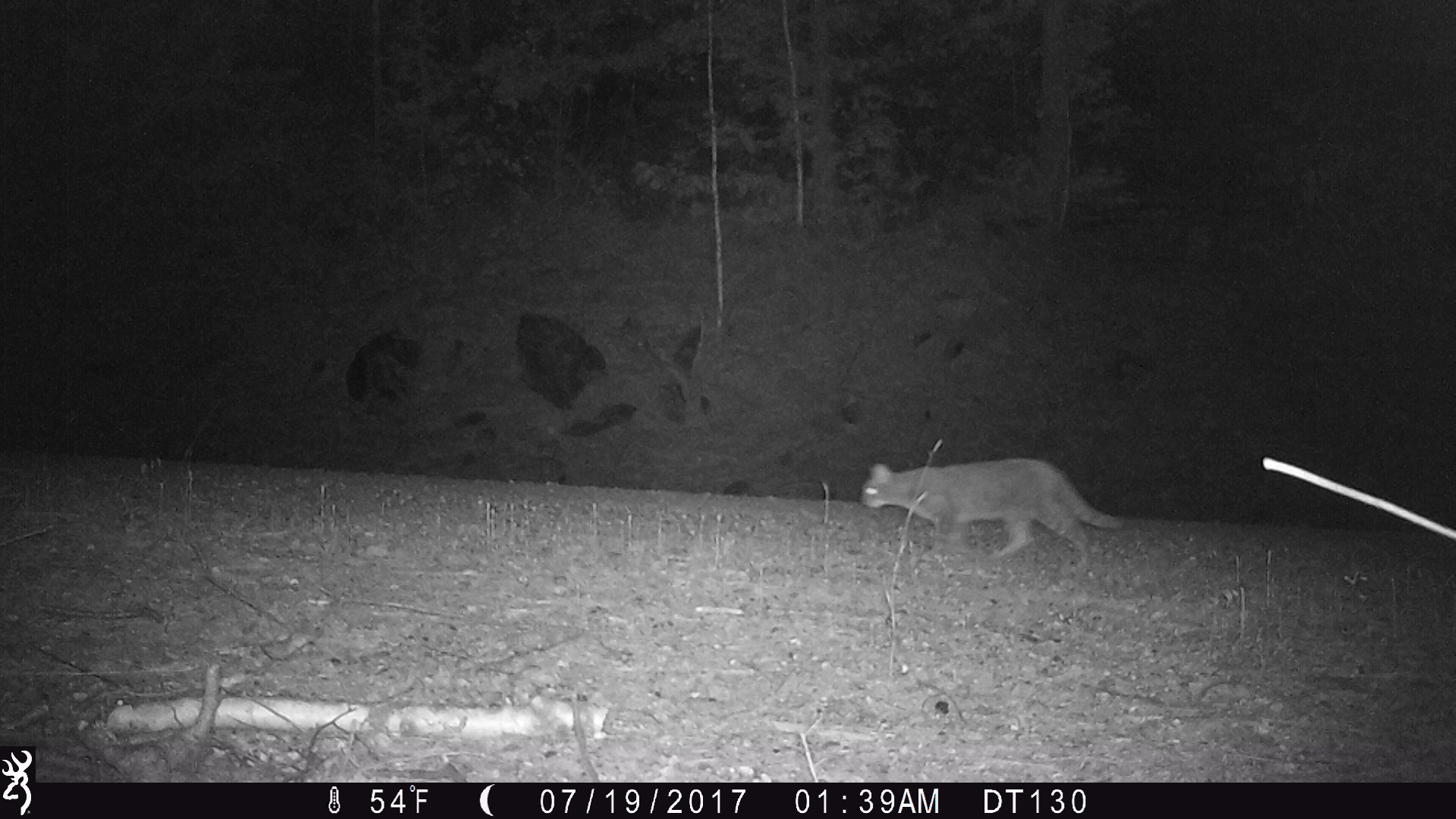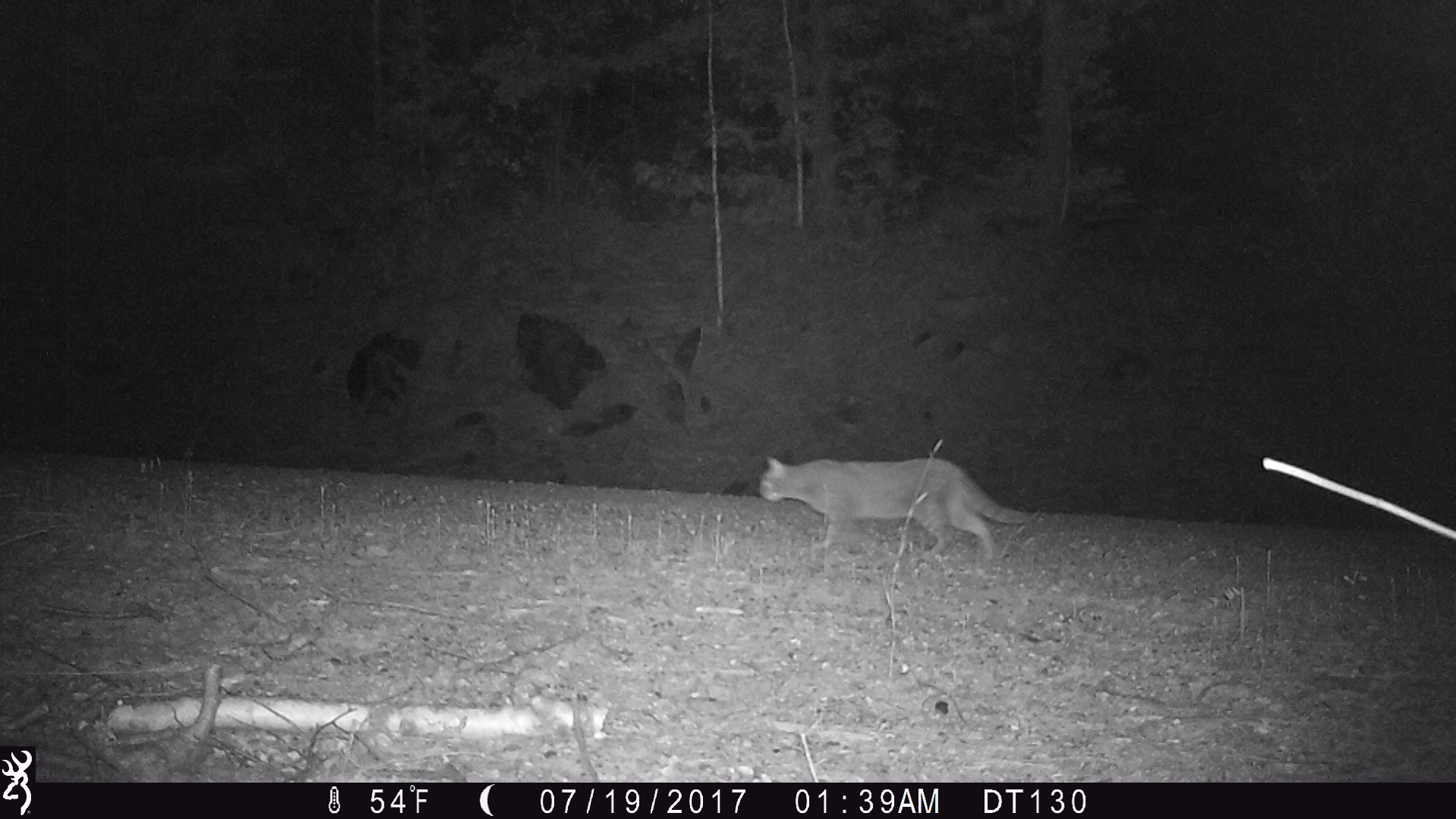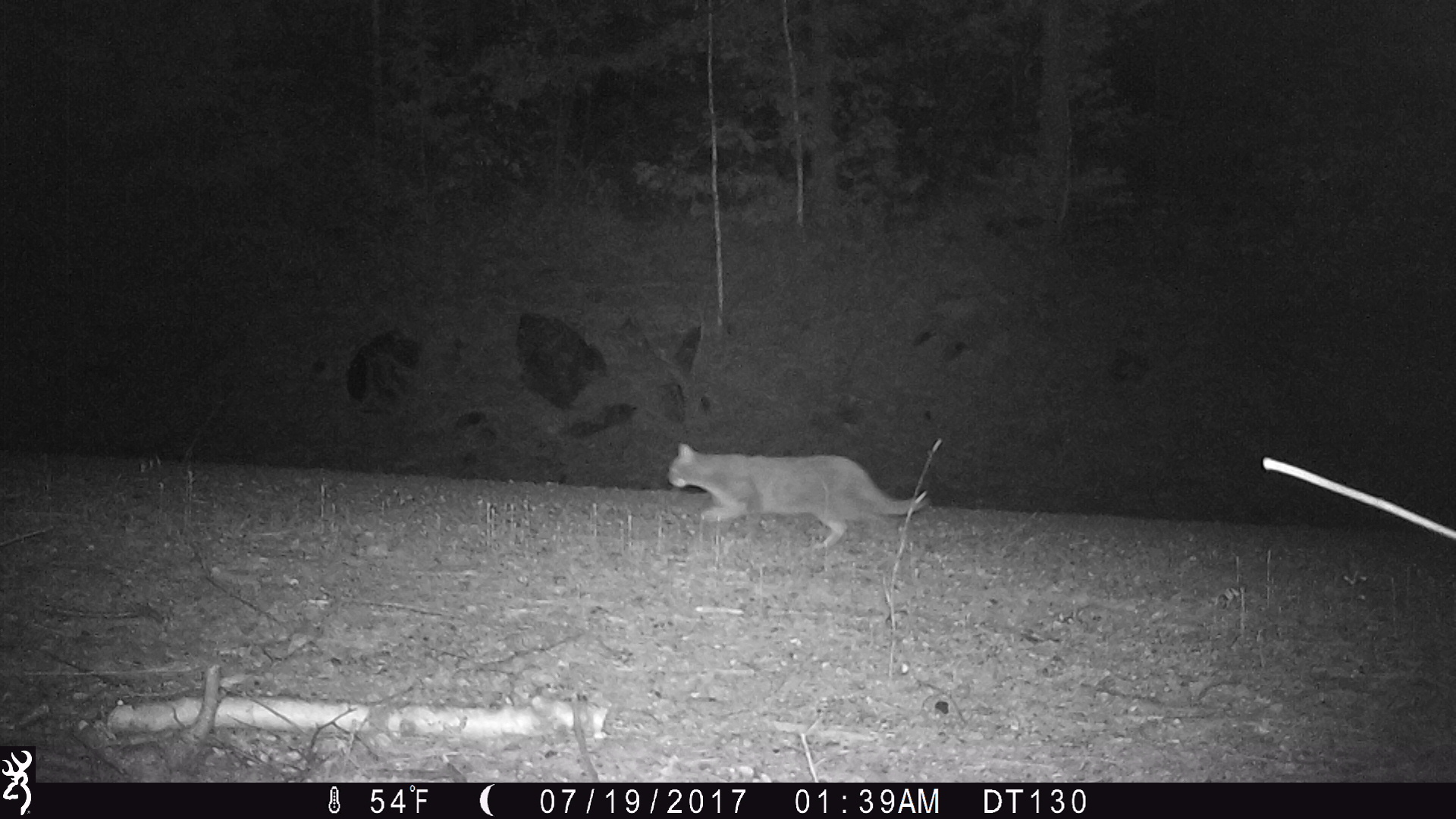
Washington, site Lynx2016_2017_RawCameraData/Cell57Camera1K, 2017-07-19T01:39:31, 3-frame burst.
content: unidentified animal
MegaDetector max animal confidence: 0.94